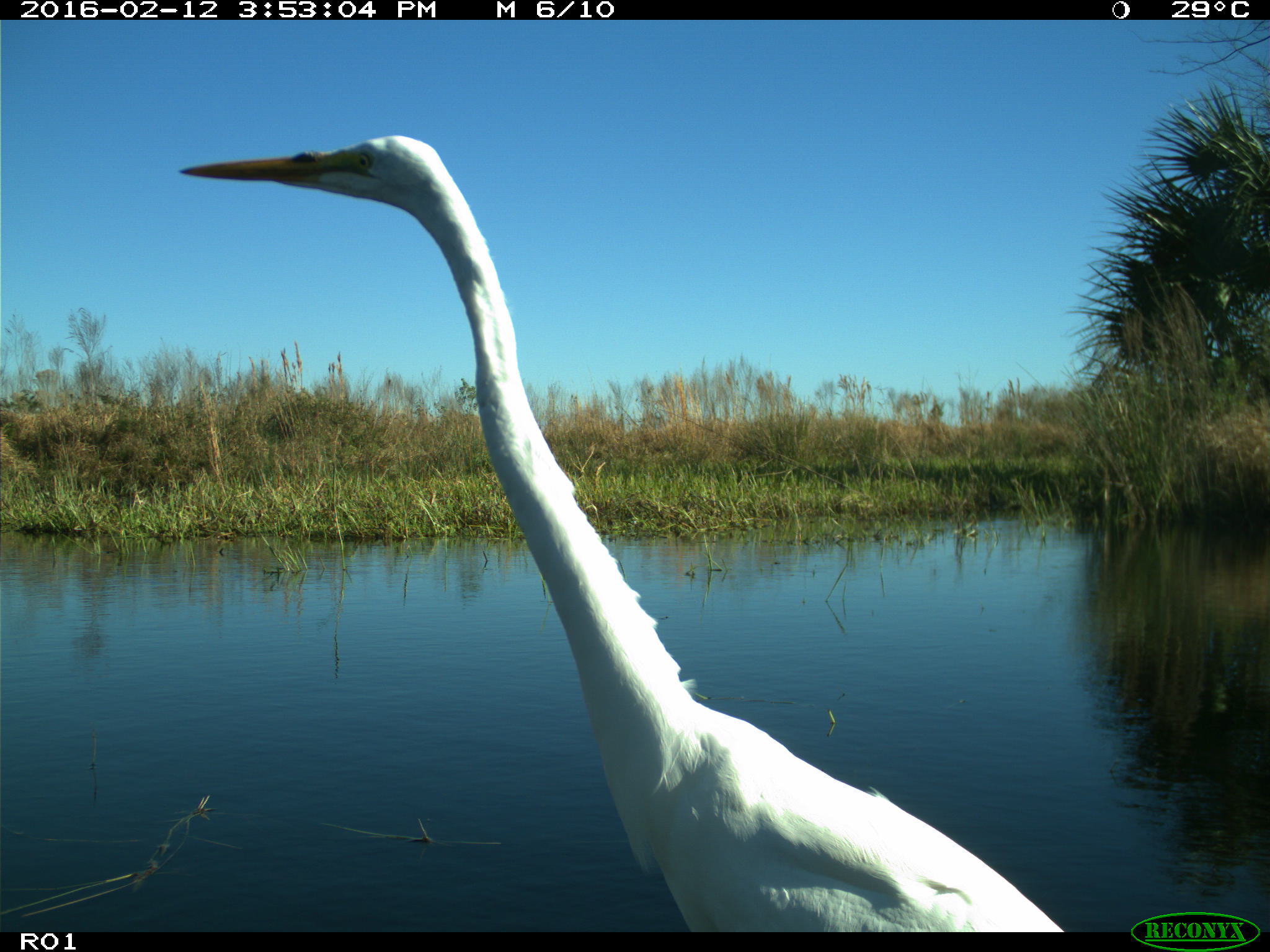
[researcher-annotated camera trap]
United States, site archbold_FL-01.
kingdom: Animalia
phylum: Chordata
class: Aves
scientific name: Aves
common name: birds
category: unidentified bird